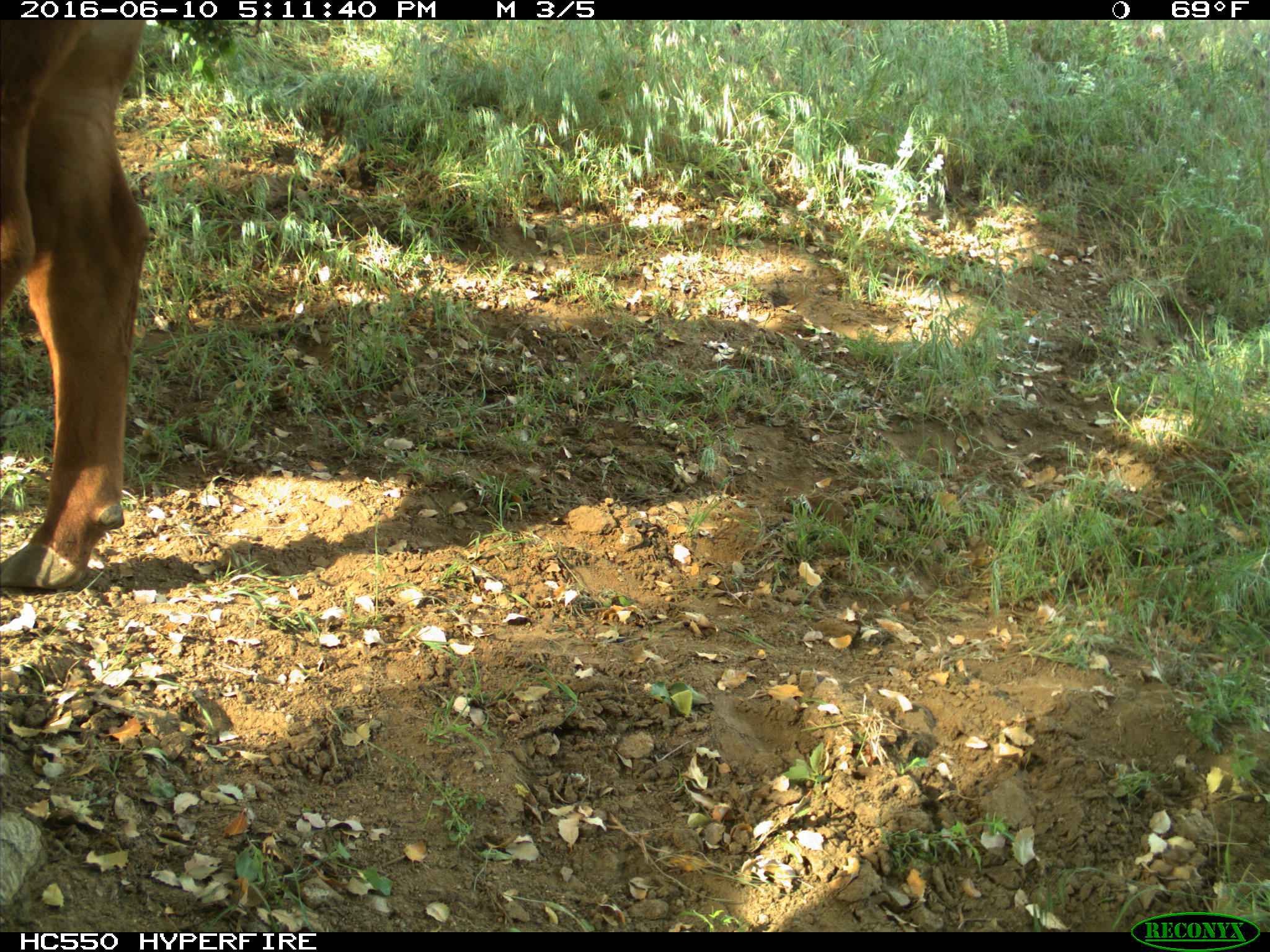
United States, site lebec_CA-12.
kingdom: Animalia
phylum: Chordata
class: Mammalia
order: Artiodactyla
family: Bovidae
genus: Bos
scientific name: Bos taurus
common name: domestic cow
Bos taurus (domestic cow).